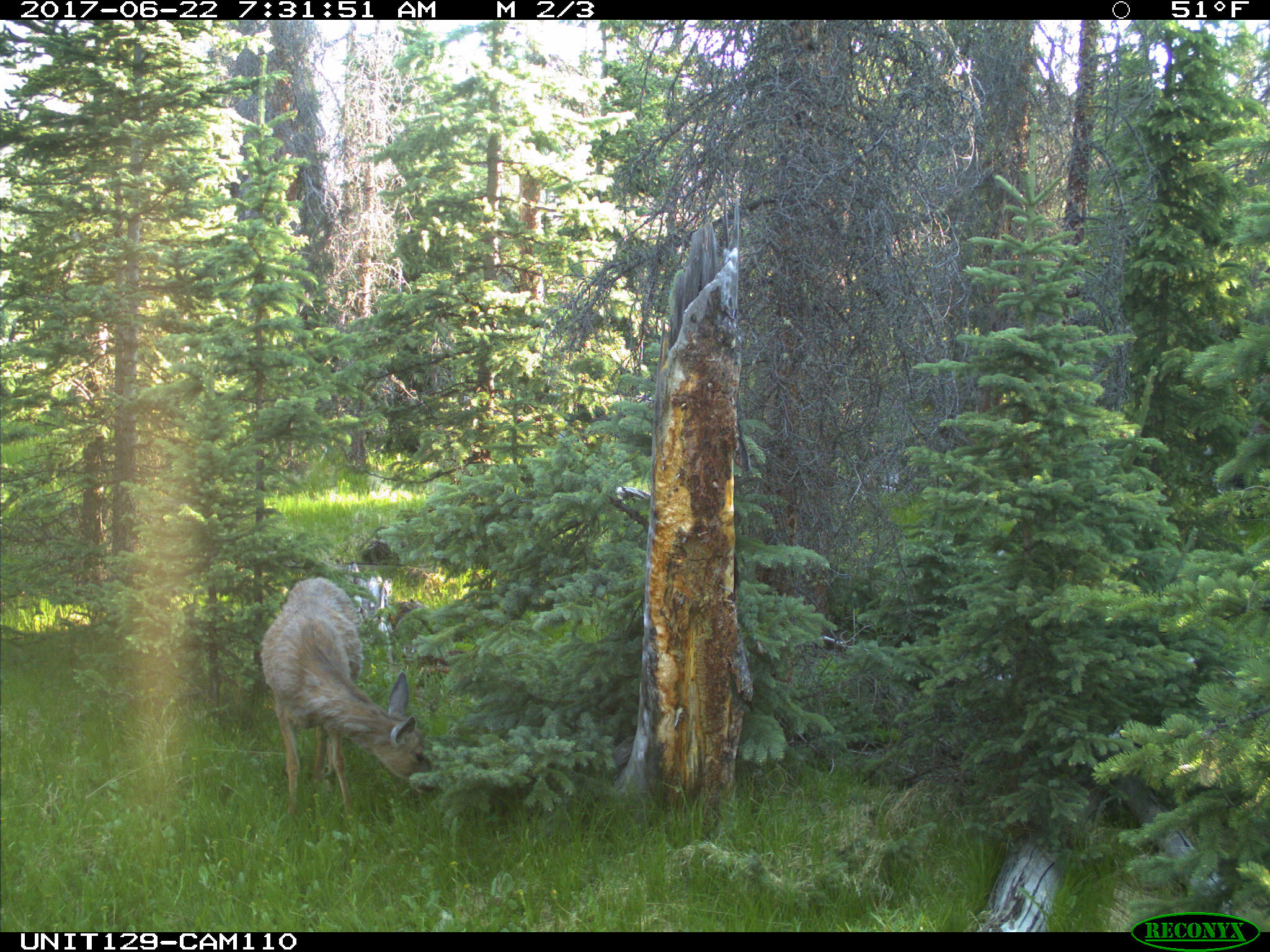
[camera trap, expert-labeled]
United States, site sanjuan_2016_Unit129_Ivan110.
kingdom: Animalia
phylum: Chordata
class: Mammalia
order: Artiodactyla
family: Cervidae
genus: Odocoileus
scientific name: Odocoileus hemionus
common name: mule deer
Odocoileus hemionus (mule deer).